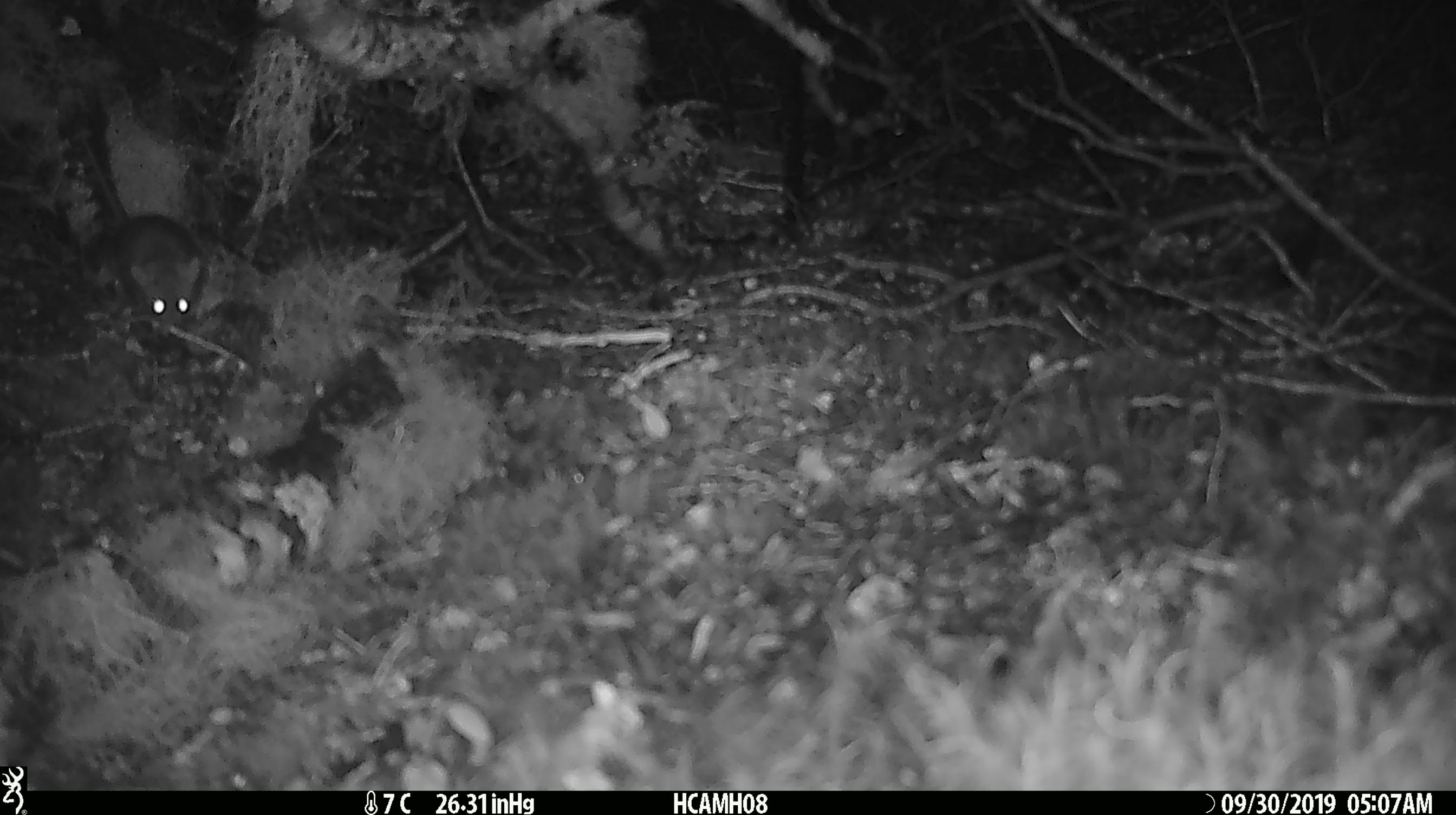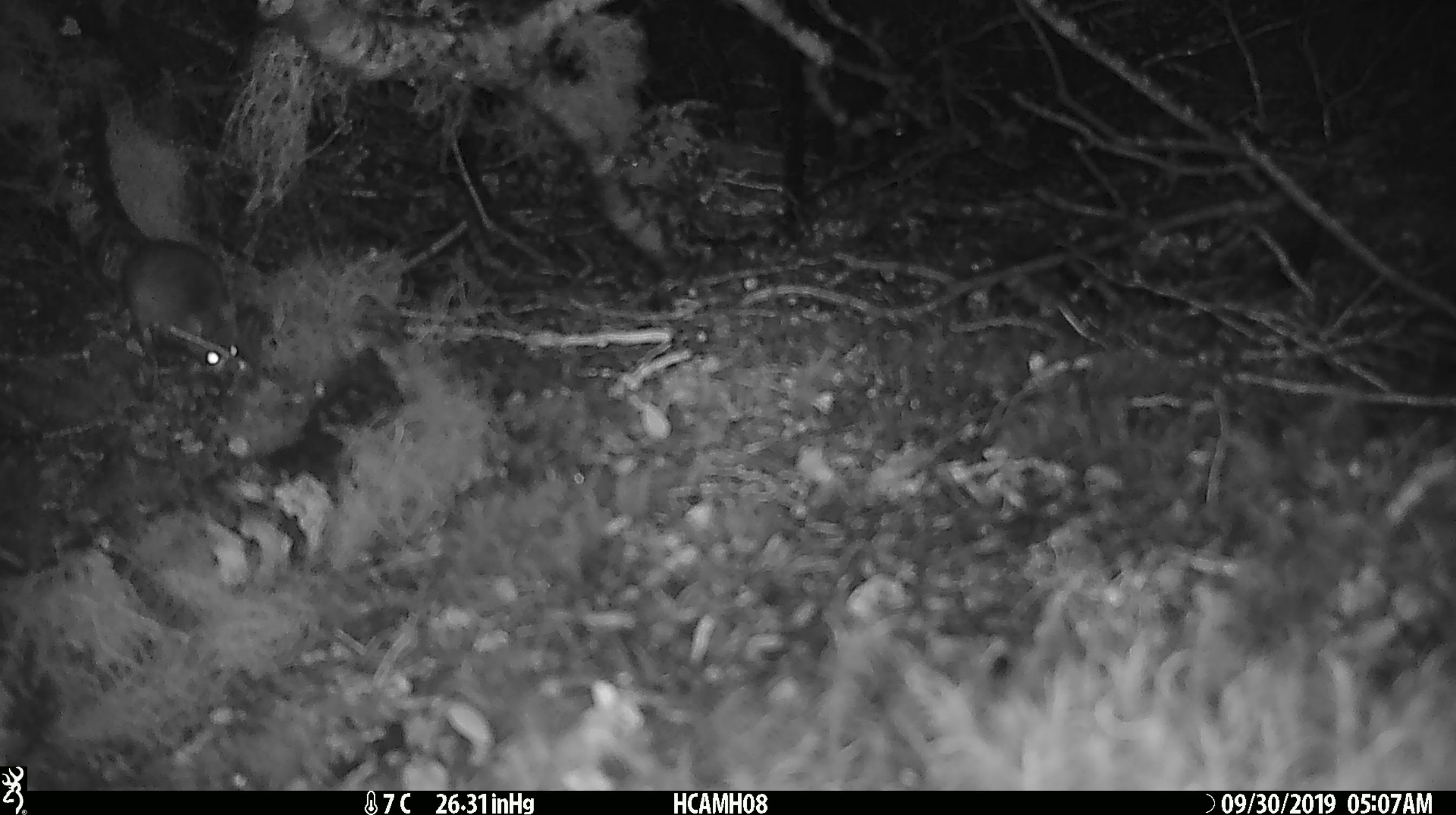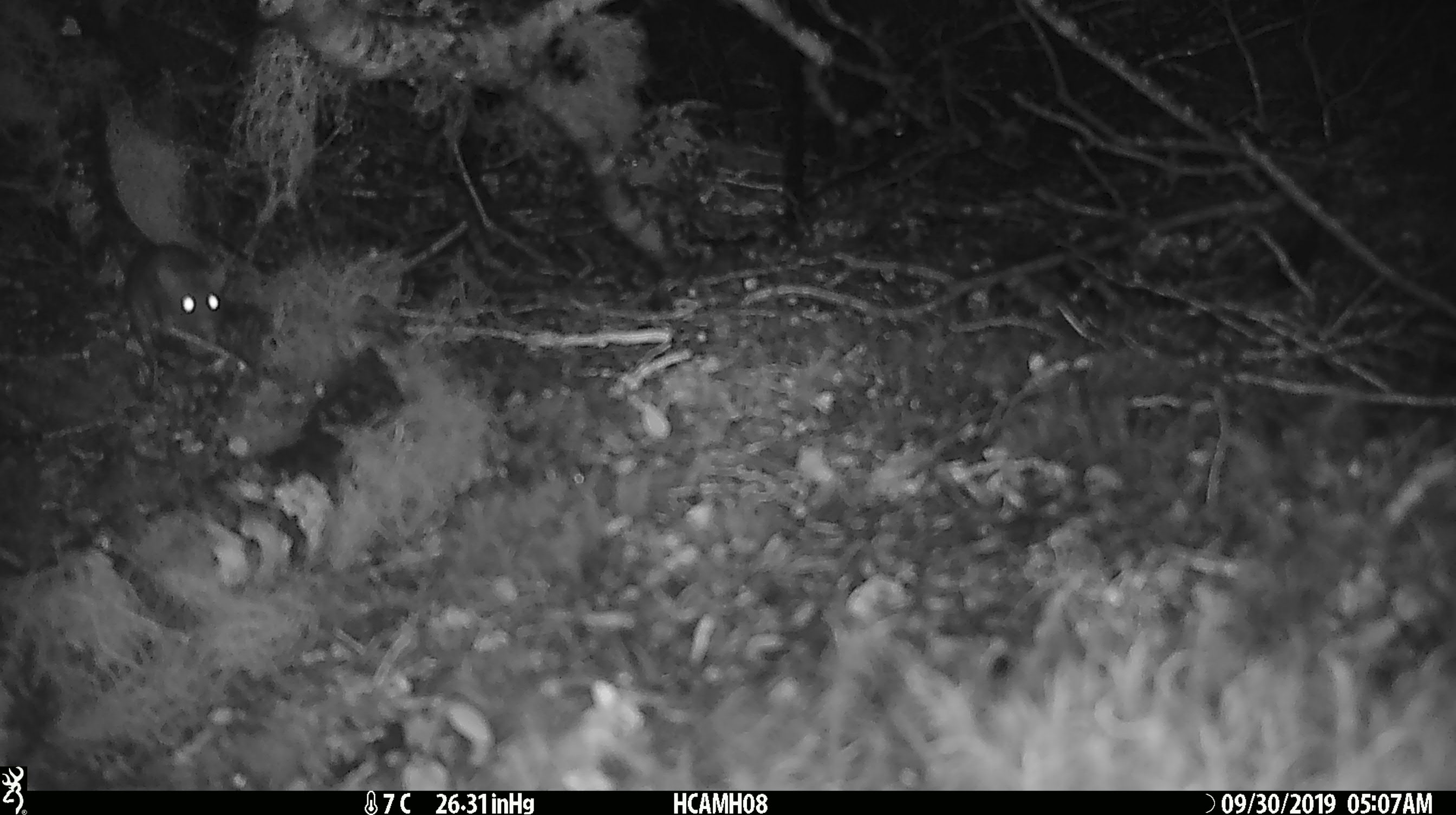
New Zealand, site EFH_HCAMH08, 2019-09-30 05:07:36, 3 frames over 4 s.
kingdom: Animalia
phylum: Chordata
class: Mammalia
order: Rodentia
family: Muridae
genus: Mus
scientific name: Mus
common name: mouse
Mouse (Mus).